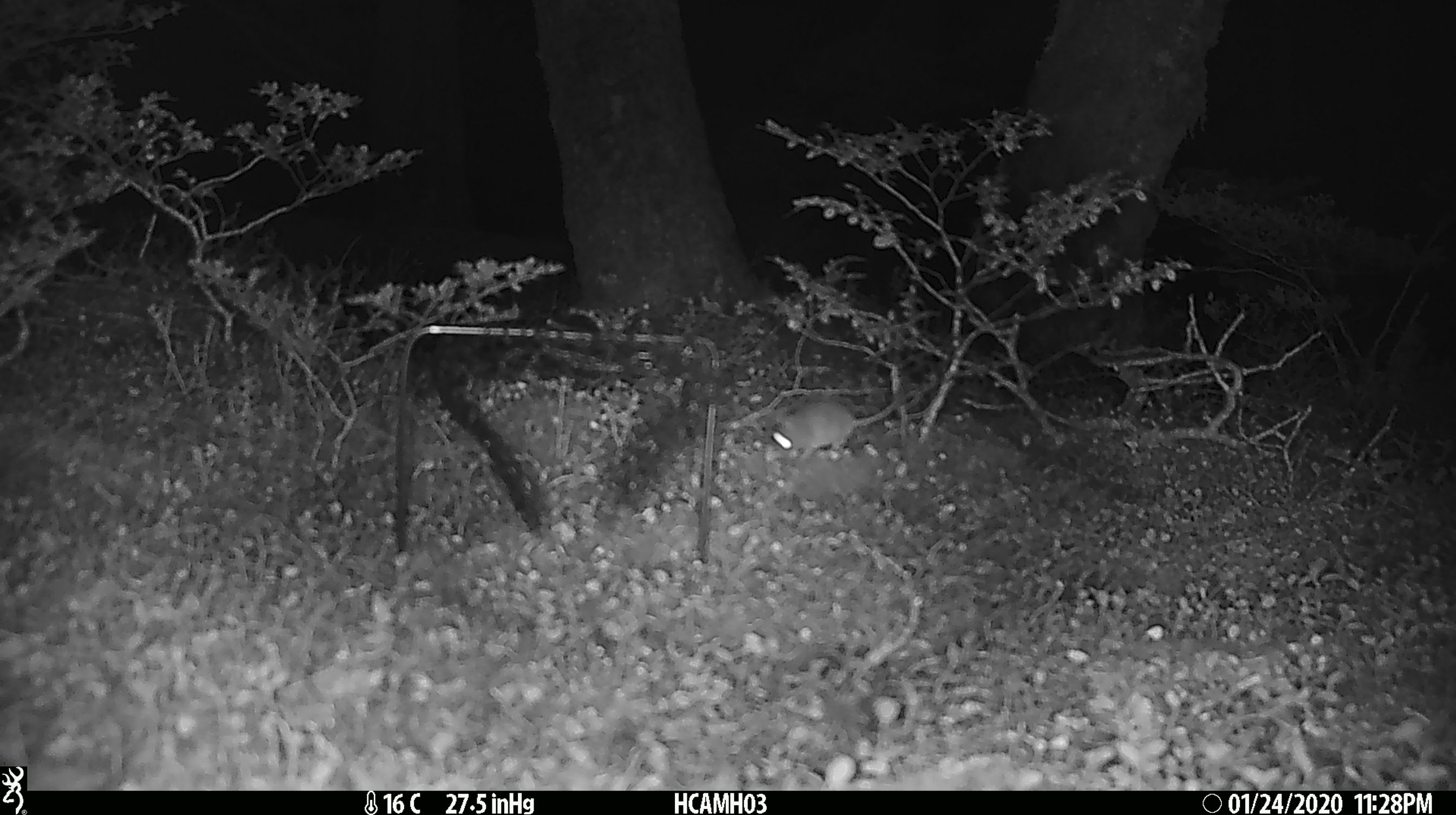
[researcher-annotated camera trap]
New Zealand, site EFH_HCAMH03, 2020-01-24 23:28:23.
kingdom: Animalia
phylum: Chordata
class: Mammalia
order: Rodentia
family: Muridae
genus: Mus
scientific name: Mus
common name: mouse